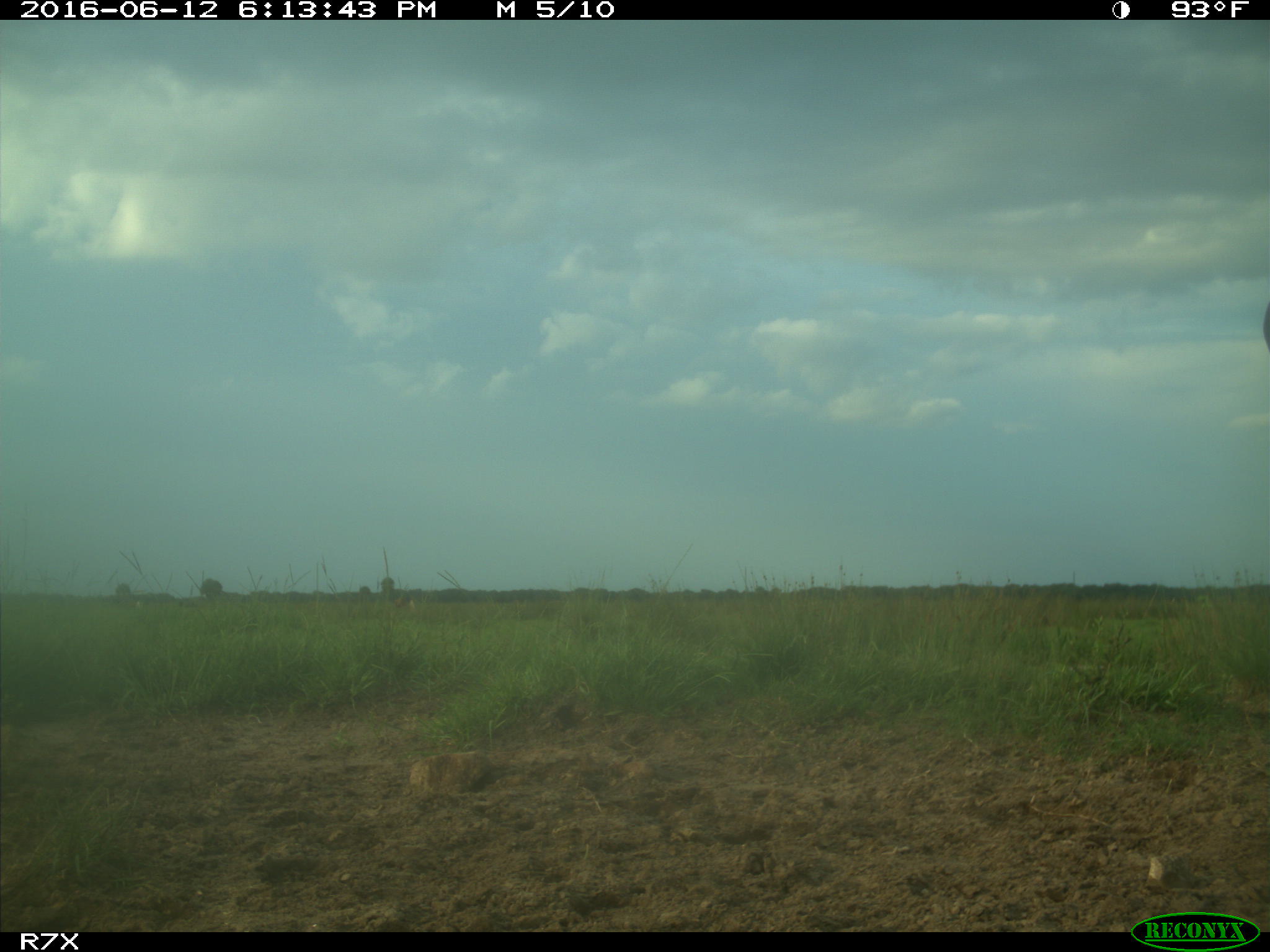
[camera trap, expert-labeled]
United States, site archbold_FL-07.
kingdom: Animalia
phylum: Chordata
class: Mammalia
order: Artiodactyla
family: Bovidae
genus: Bos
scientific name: Bos taurus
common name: domestic cow